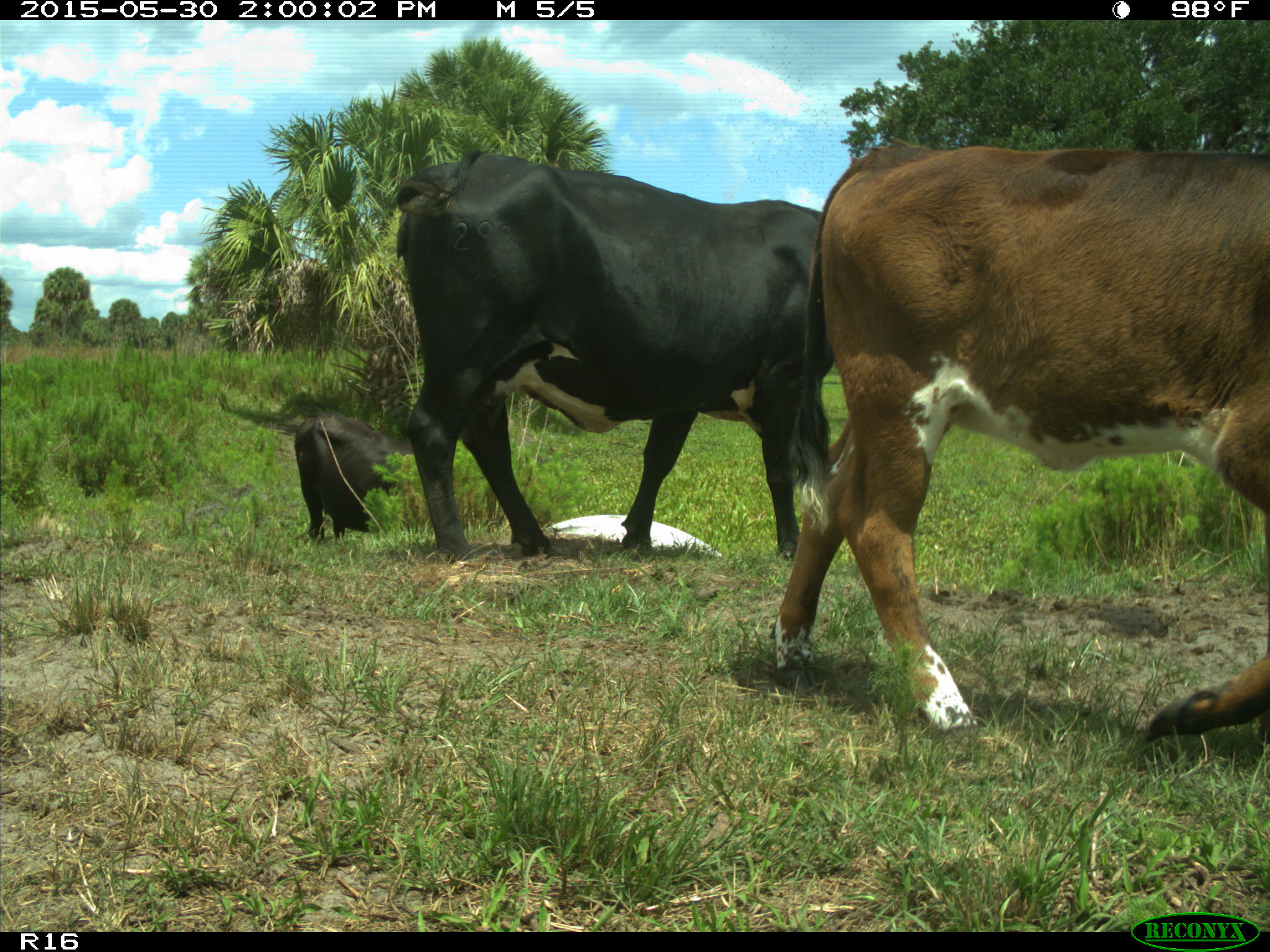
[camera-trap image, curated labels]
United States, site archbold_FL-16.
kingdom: Animalia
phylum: Chordata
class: Mammalia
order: Artiodactyla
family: Bovidae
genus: Bos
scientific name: Bos taurus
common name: domestic cow